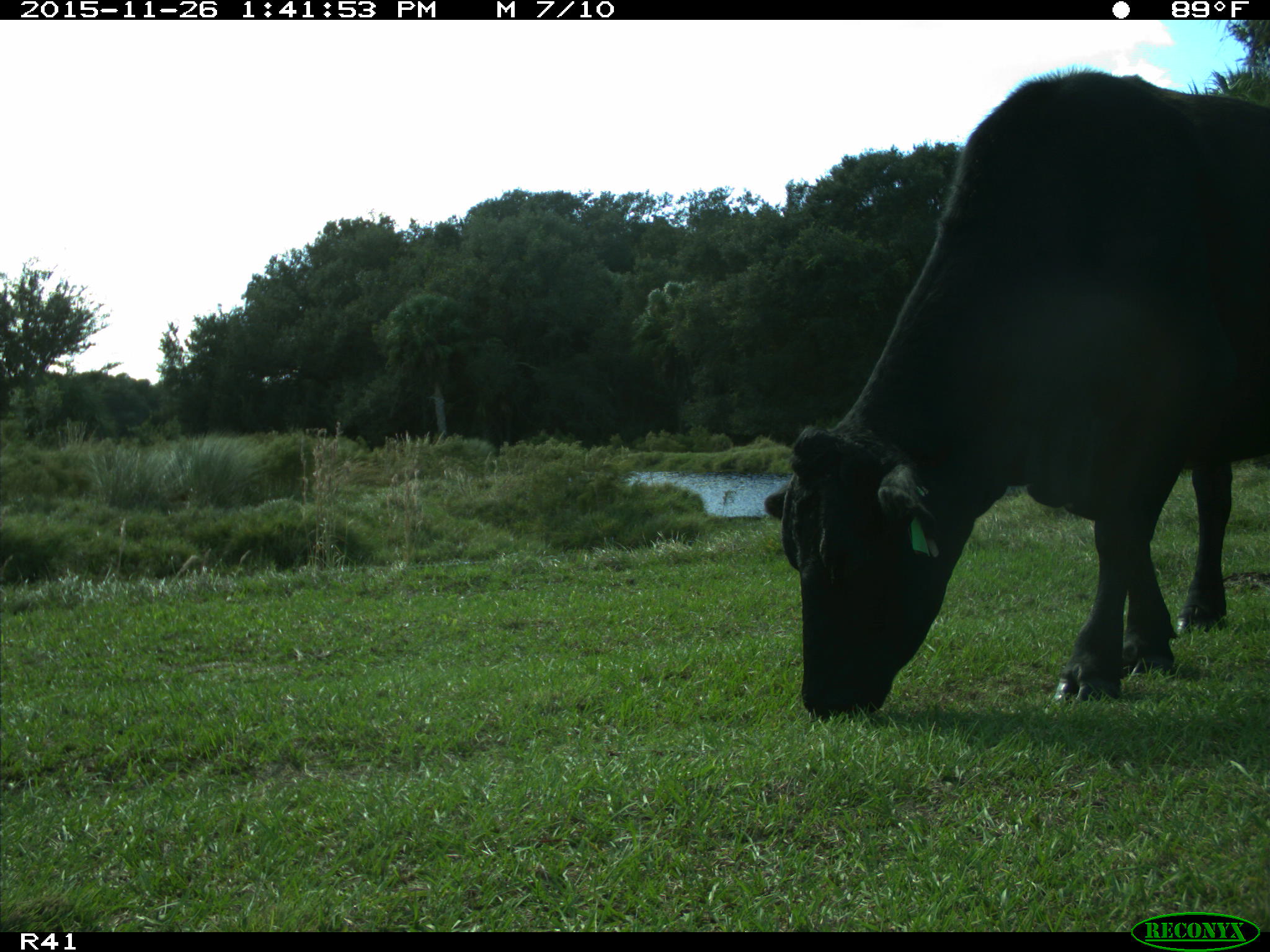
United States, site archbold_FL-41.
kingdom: Animalia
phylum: Chordata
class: Mammalia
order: Artiodactyla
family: Bovidae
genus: Bos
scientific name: Bos taurus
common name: domestic cow